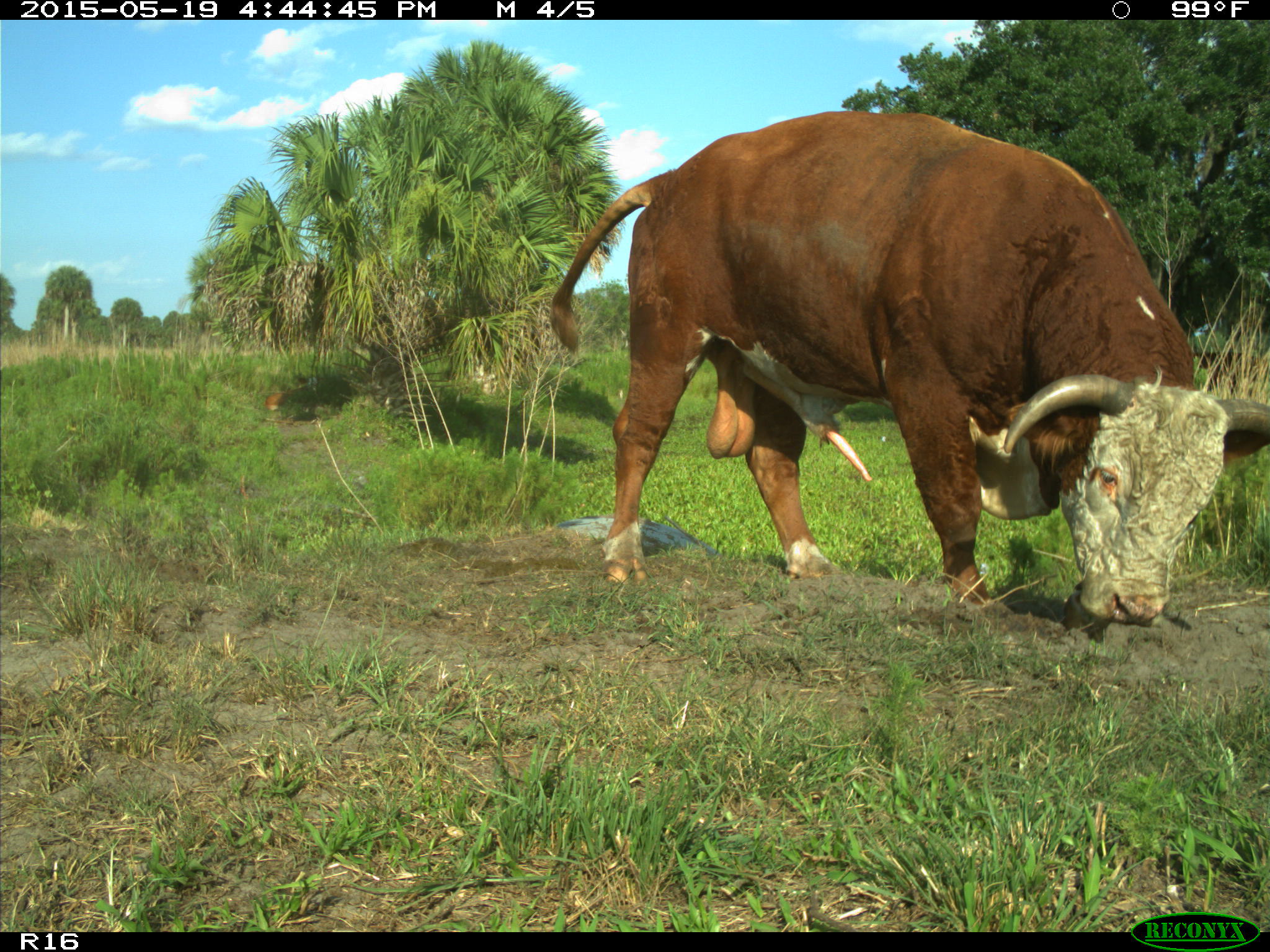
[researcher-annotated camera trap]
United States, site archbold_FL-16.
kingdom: Animalia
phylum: Chordata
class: Mammalia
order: Artiodactyla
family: Bovidae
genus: Bos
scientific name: Bos taurus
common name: domestic cow